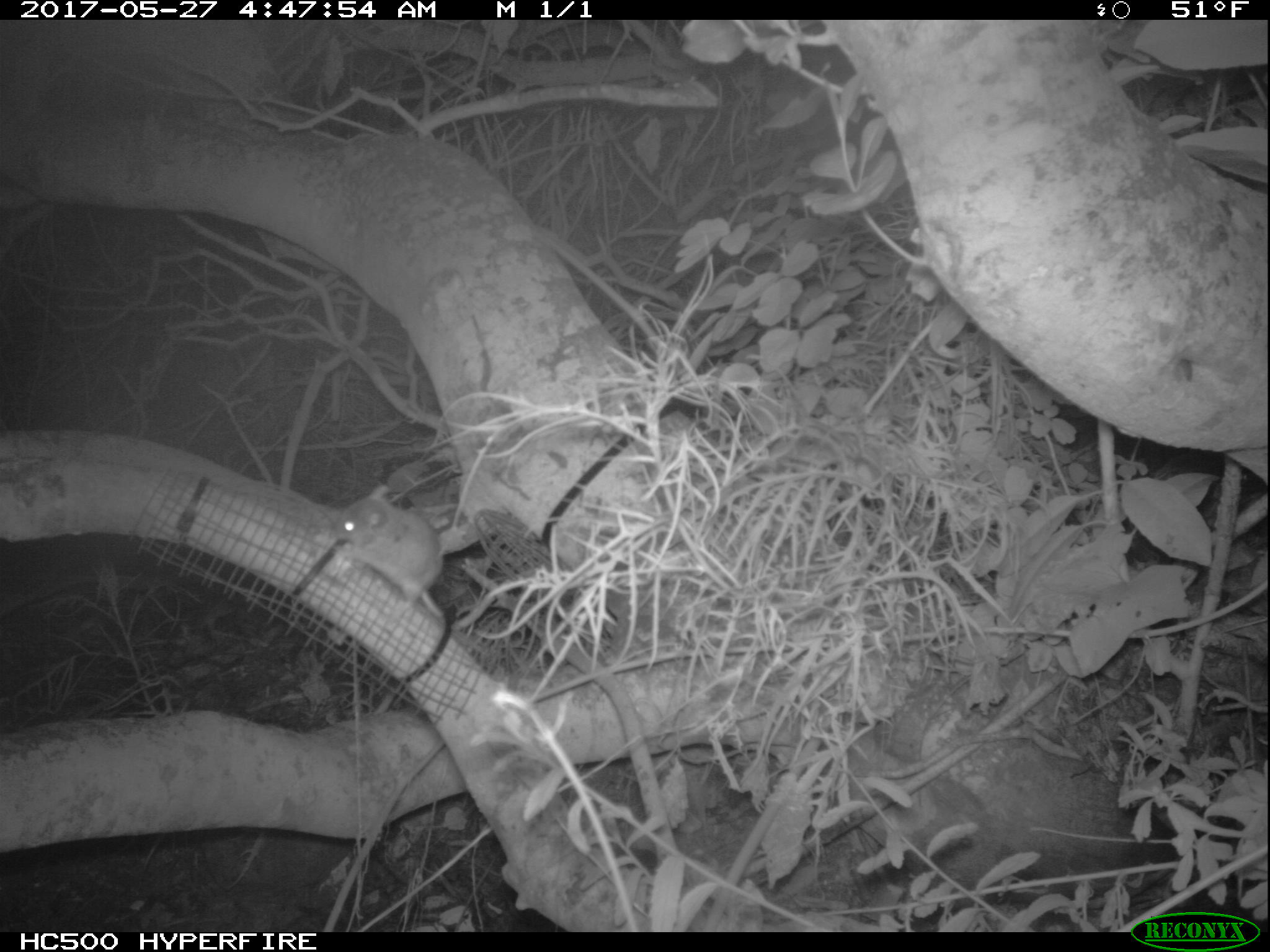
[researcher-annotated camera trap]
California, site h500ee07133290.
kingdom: Animalia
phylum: Chordata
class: Mammalia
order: Rodentia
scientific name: Rodentia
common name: rodent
Rodent (Rodentia).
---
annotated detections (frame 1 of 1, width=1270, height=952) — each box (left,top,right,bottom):
rodent: (321,485,492,661)